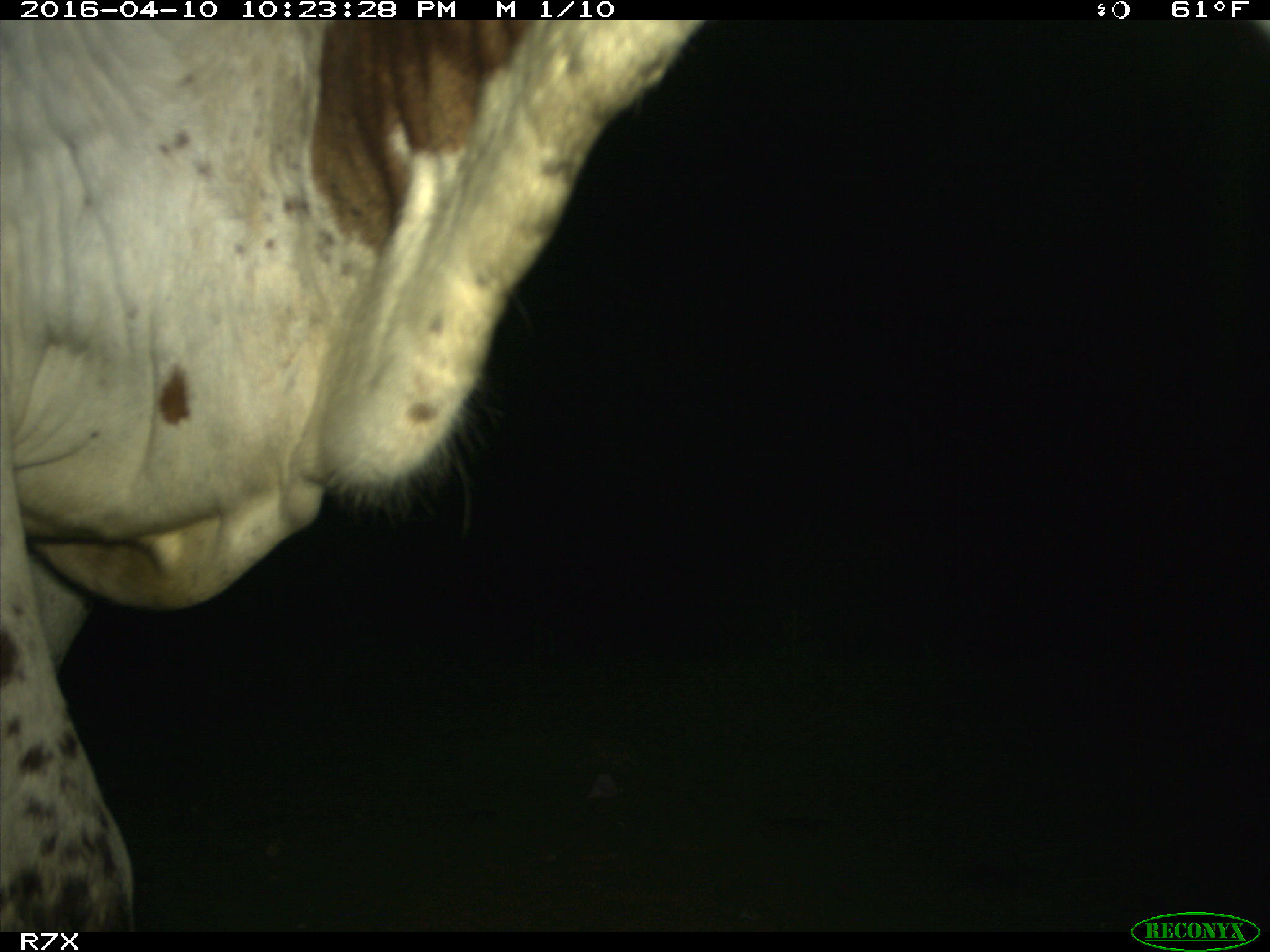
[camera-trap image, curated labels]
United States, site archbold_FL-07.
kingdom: Animalia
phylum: Chordata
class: Mammalia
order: Artiodactyla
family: Bovidae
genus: Bos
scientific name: Bos taurus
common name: domestic cow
Bos taurus (domestic cow).